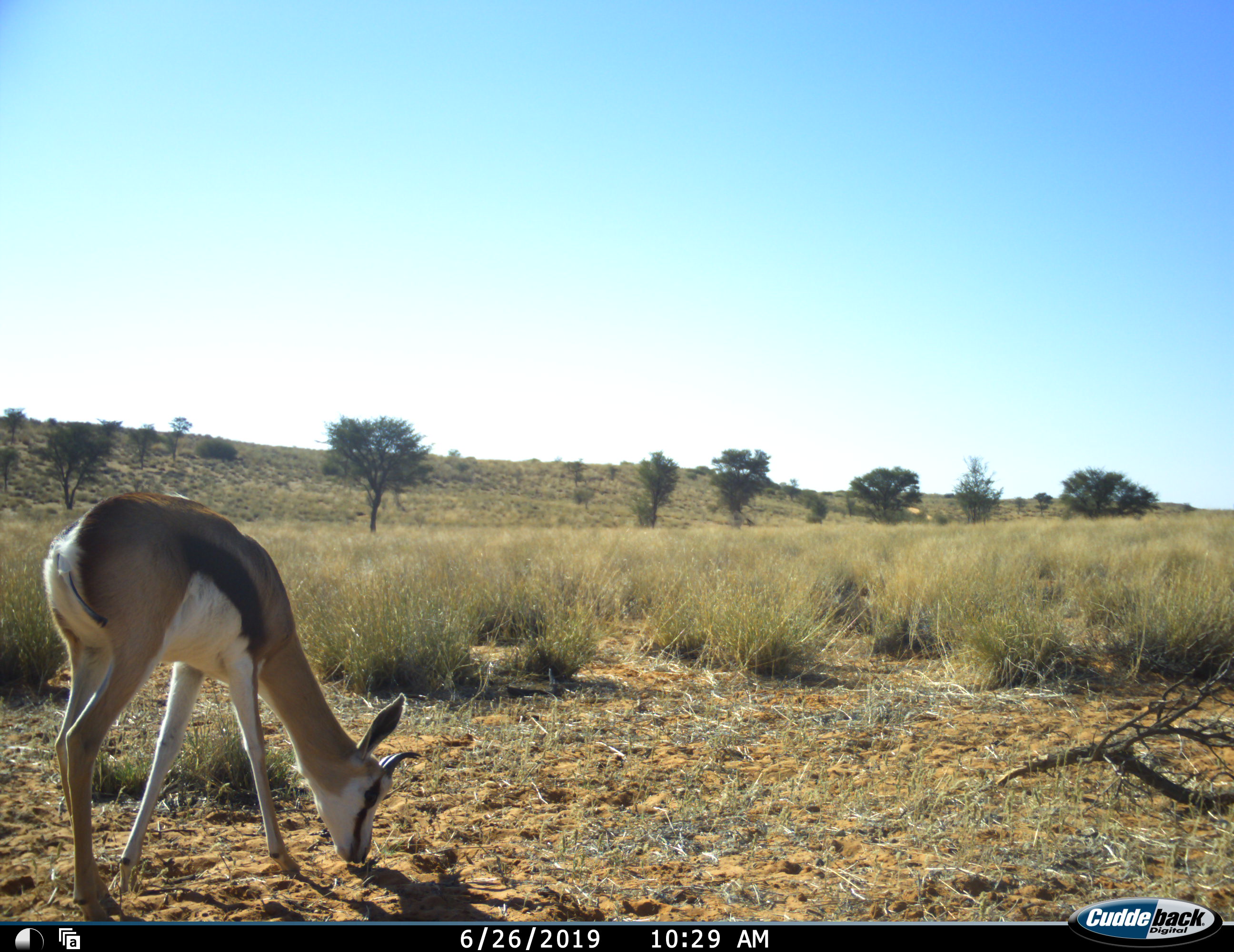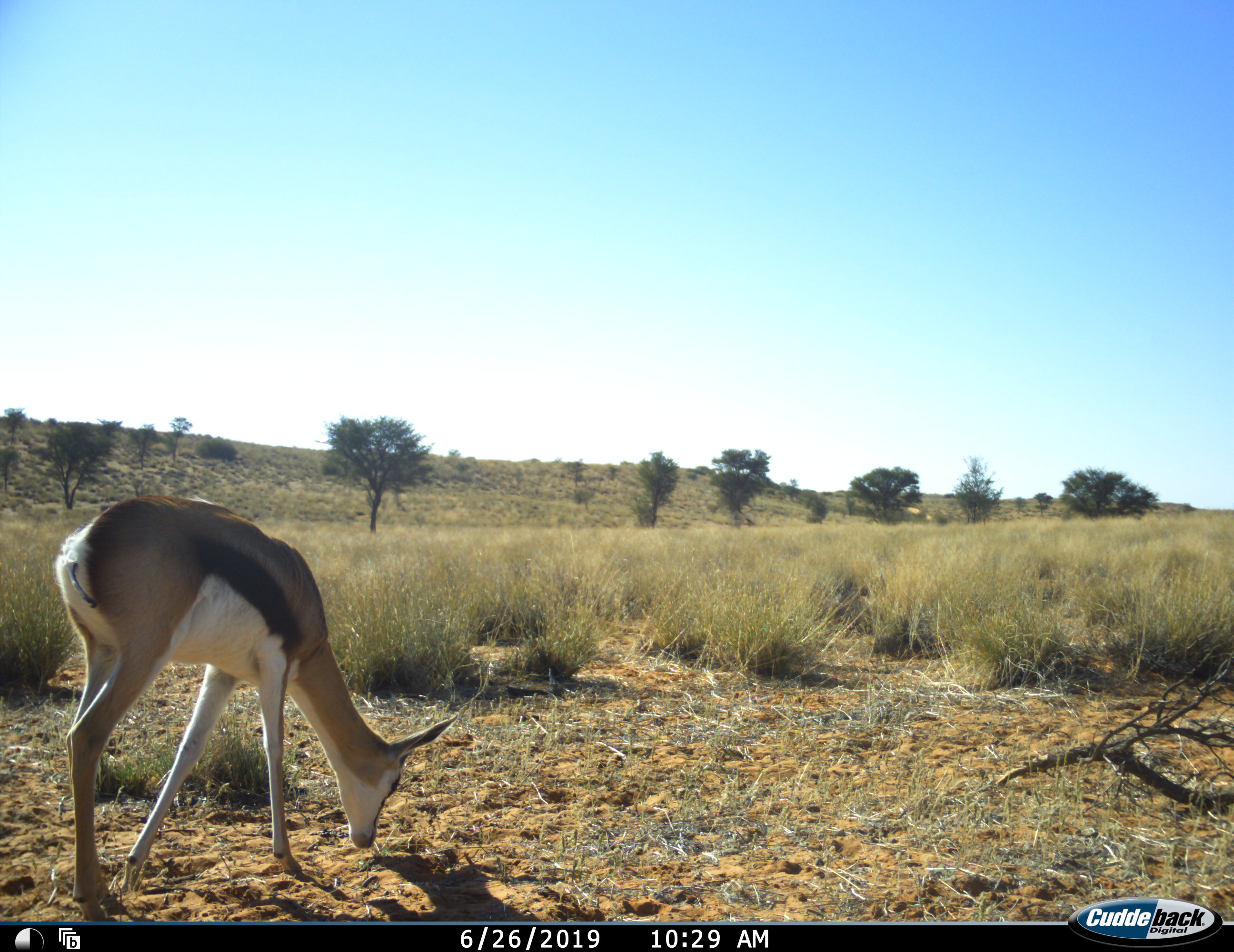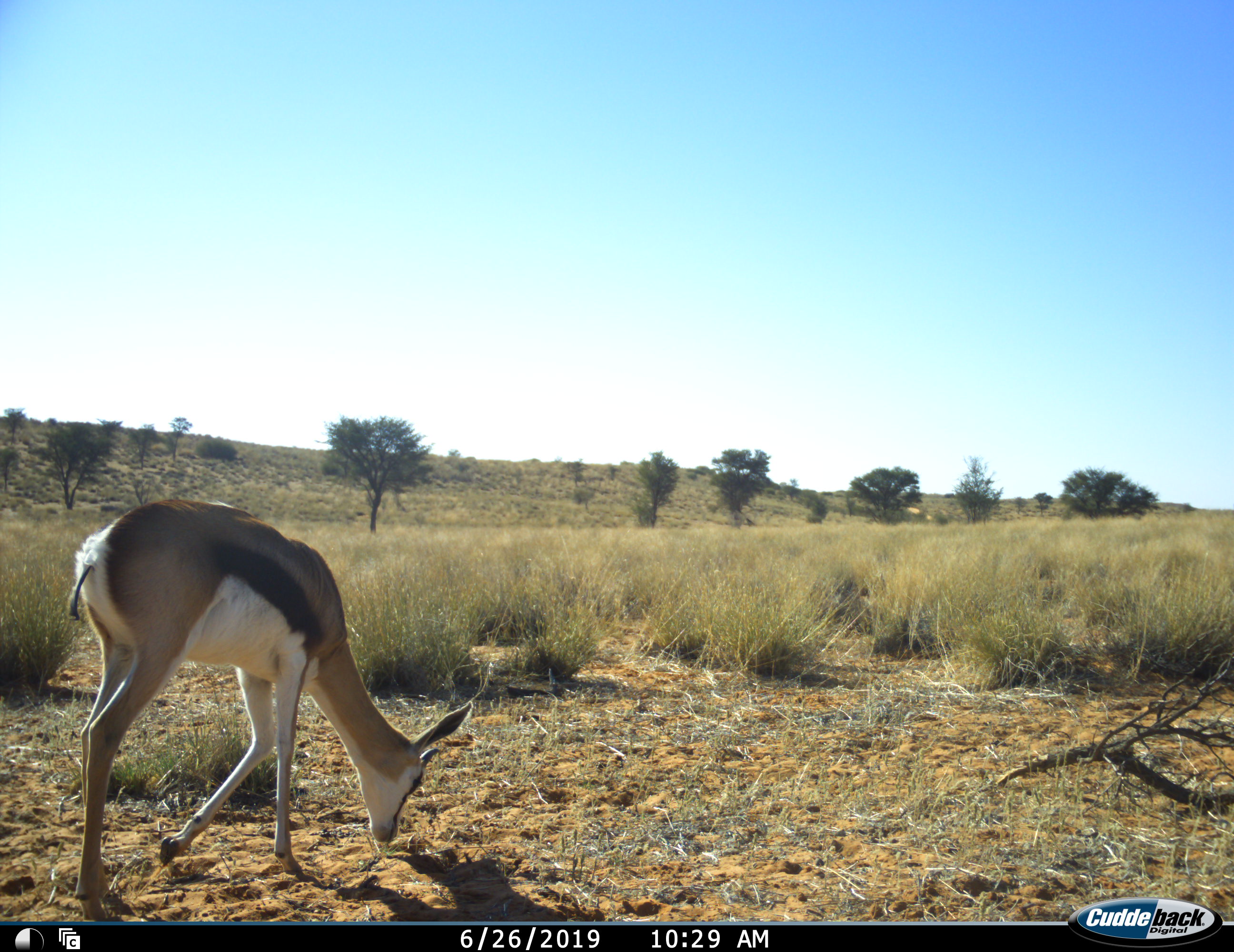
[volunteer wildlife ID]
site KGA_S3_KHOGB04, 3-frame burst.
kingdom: Animalia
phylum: Chordata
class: Mammalia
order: Artiodactyla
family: Bovidae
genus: Antidorcas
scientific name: Antidorcas marsupialis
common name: springbok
Springbok (Antidorcas marsupialis), count 1. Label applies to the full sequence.